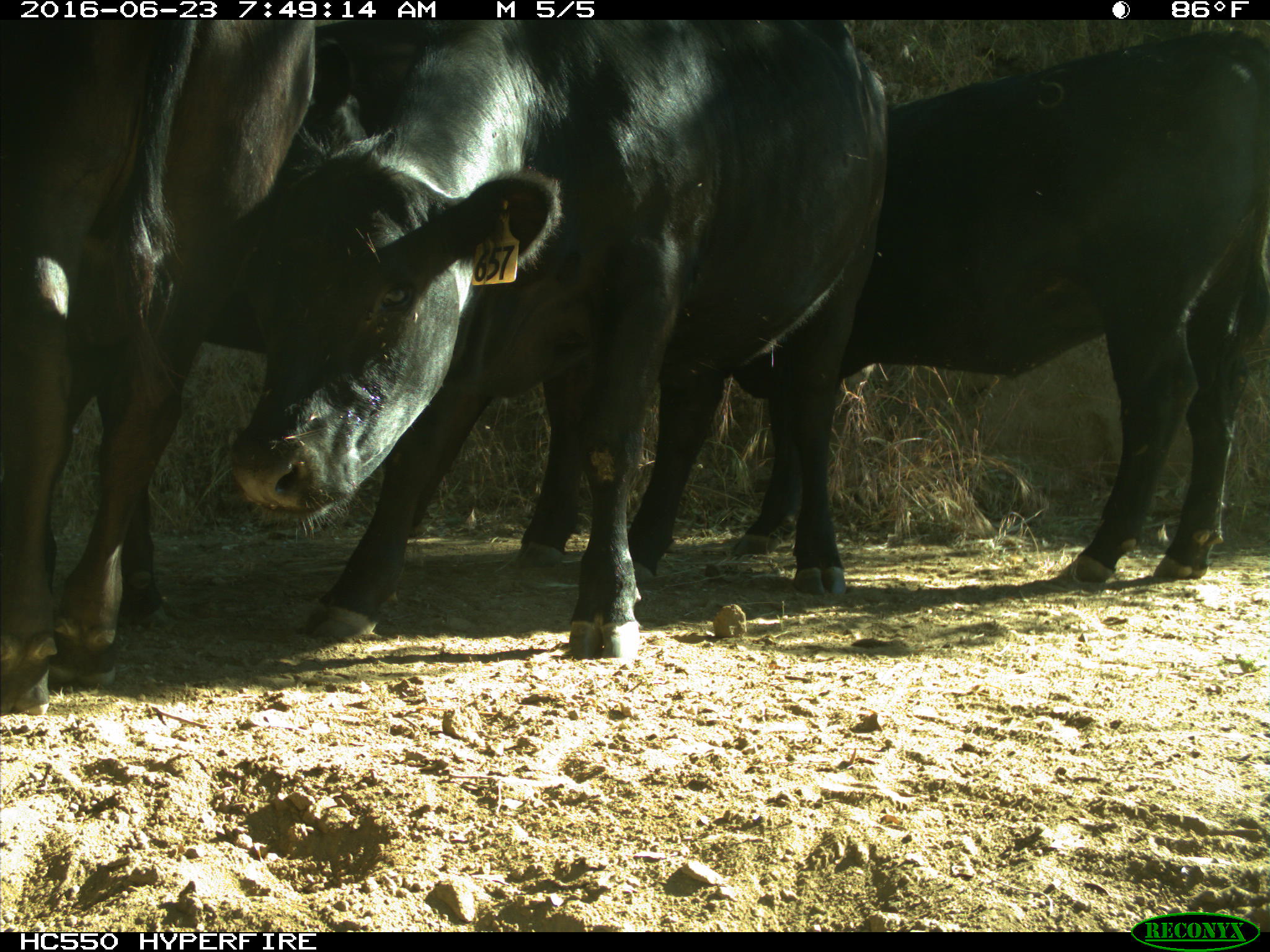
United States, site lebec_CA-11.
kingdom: Animalia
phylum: Chordata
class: Mammalia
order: Artiodactyla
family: Bovidae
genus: Bos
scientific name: Bos taurus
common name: domestic cow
Bos taurus (domestic cow).